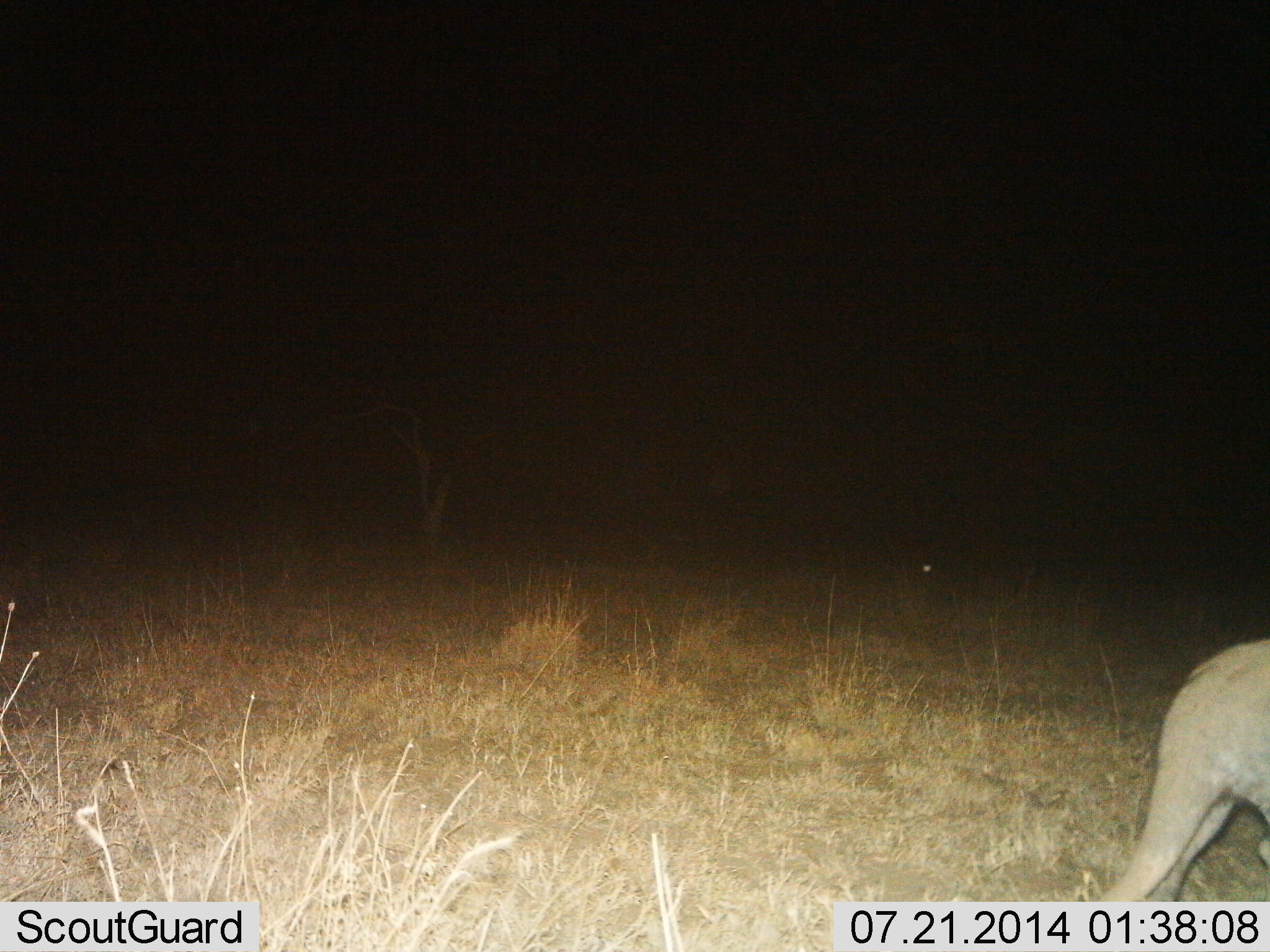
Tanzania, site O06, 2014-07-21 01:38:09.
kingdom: Animalia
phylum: Chordata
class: Mammalia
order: Tubulidentata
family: Orycteropodidae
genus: Orycteropus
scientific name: Orycteropus afer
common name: aardvark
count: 1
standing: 25%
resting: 0%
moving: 75%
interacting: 0%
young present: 0%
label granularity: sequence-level